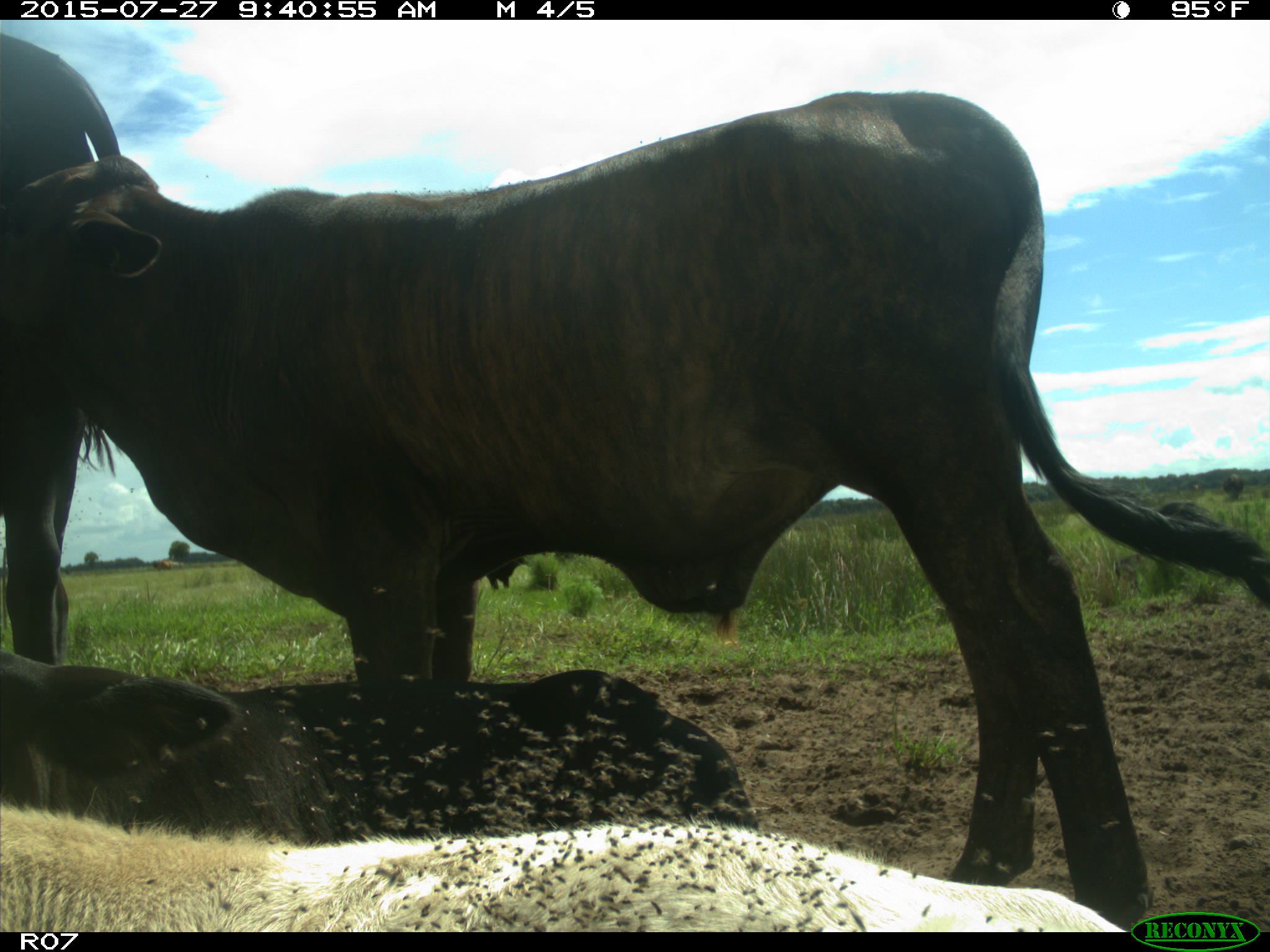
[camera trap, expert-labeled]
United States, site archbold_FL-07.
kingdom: Animalia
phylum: Chordata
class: Mammalia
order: Artiodactyla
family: Bovidae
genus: Bos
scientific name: Bos taurus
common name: domestic cow